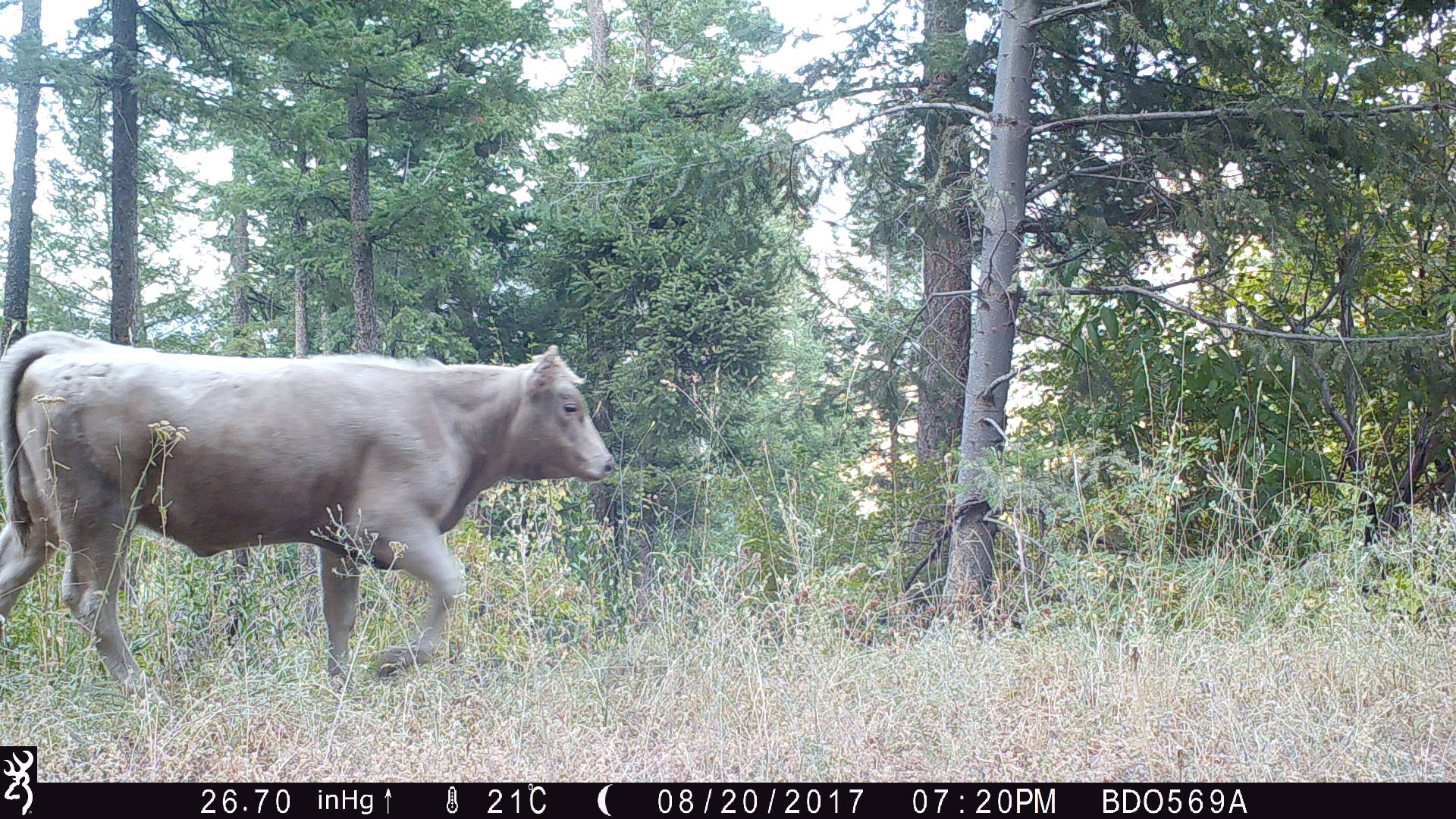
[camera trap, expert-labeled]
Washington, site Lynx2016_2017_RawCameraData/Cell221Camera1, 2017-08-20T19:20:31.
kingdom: Animalia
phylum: Chordata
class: Mammalia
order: Artiodactyla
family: Bovidae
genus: Bos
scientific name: Bos taurus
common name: domestic cattle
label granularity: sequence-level